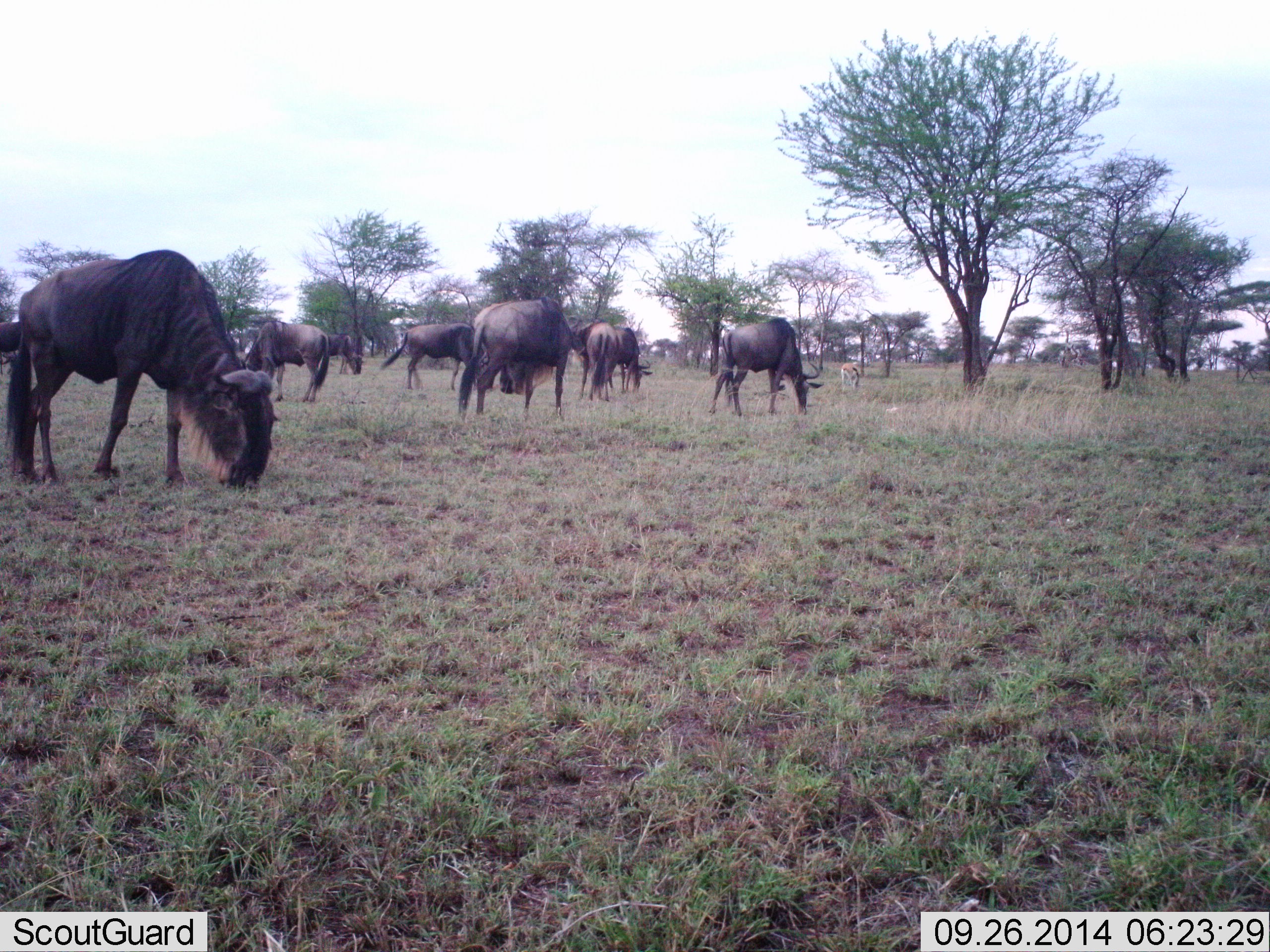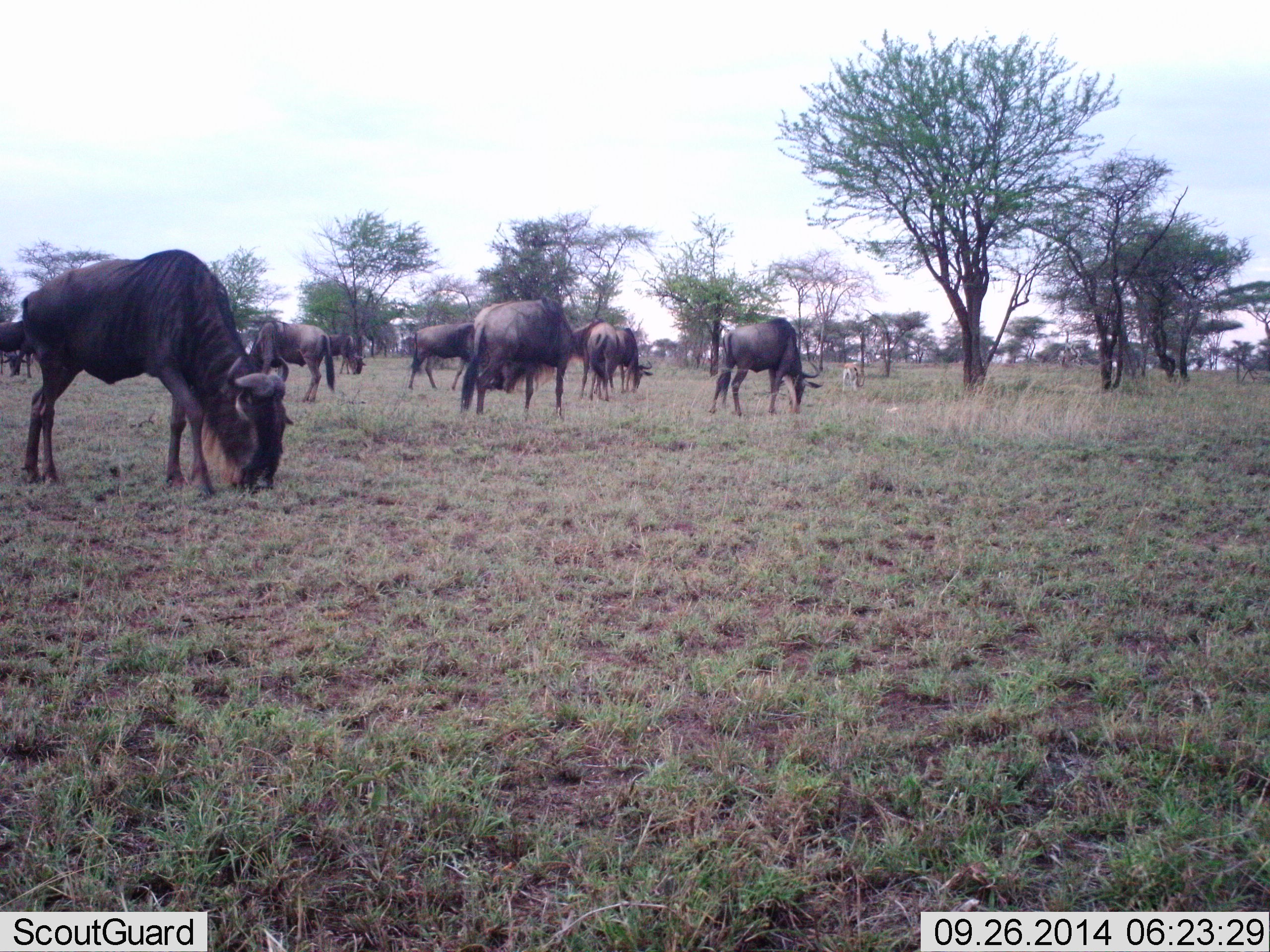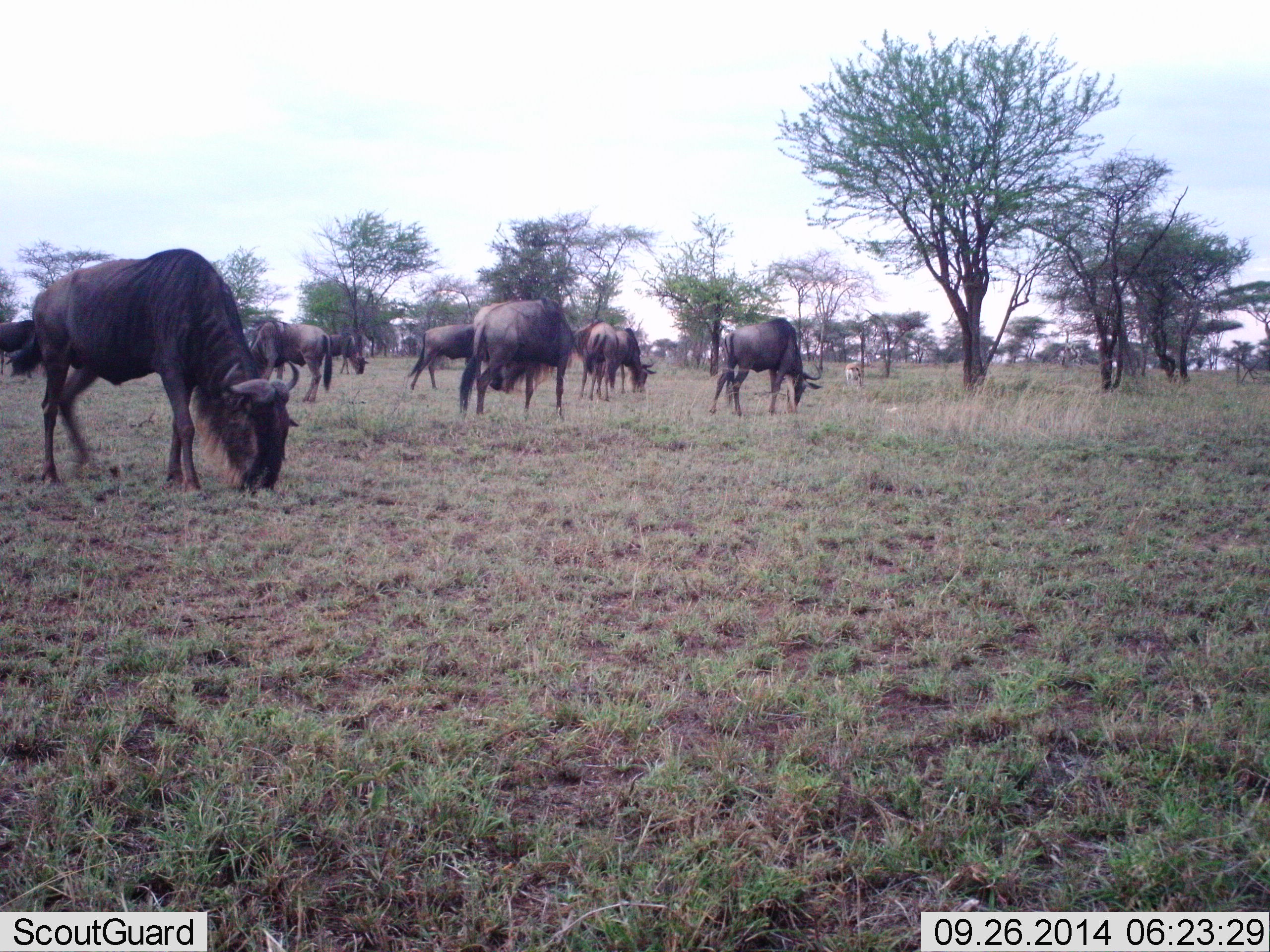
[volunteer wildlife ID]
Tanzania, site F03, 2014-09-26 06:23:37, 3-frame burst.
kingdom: Animalia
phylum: Chordata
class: Mammalia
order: Artiodactyla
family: Bovidae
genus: Connochaetes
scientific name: Connochaetes taurinus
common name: blue wildebeest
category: wildebeest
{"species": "wildebeest (blue wildebeest) (Connochaetes taurinus)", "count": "9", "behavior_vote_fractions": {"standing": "29%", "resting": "0%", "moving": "29%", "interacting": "0%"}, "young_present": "0%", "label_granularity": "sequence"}